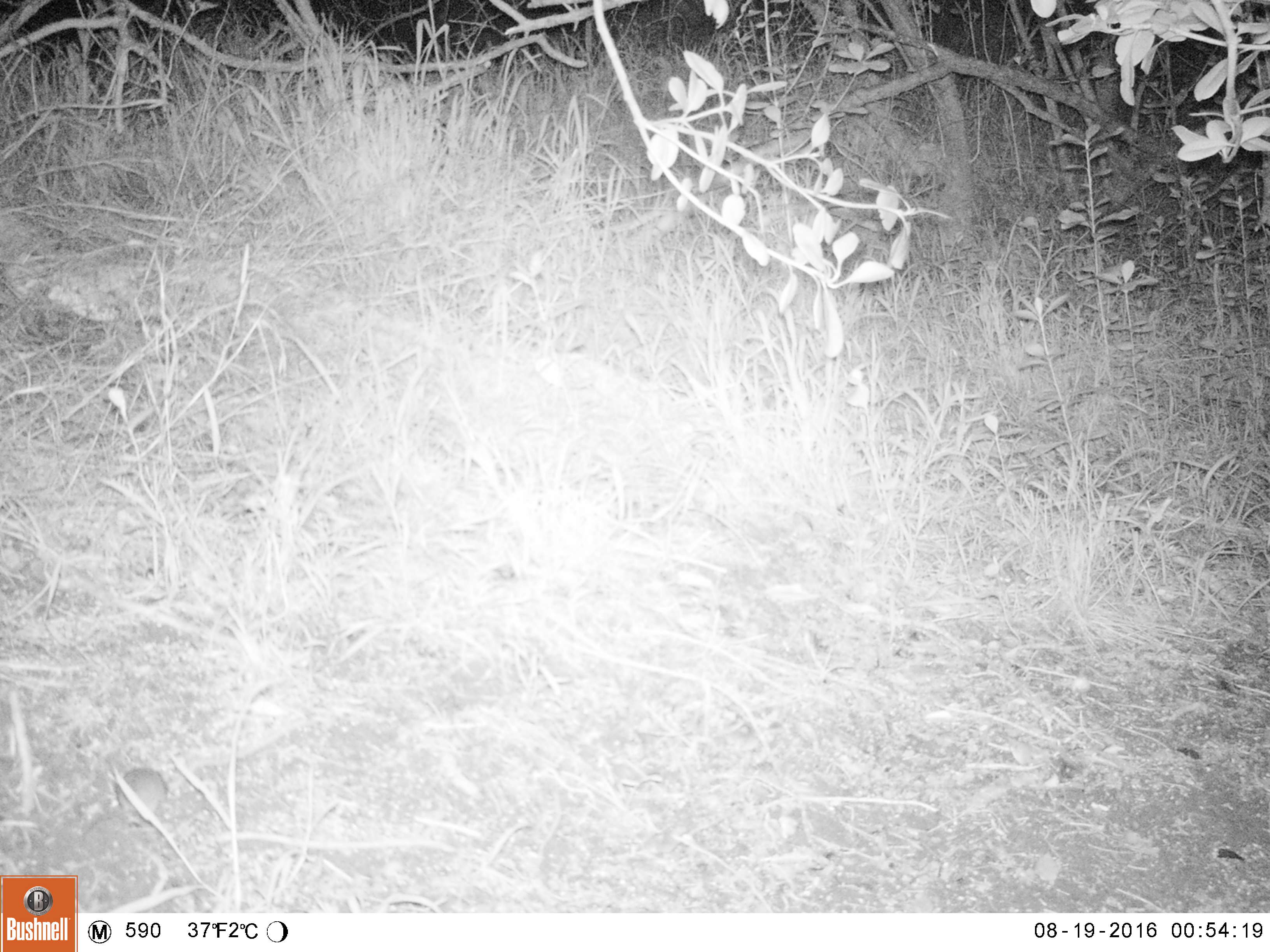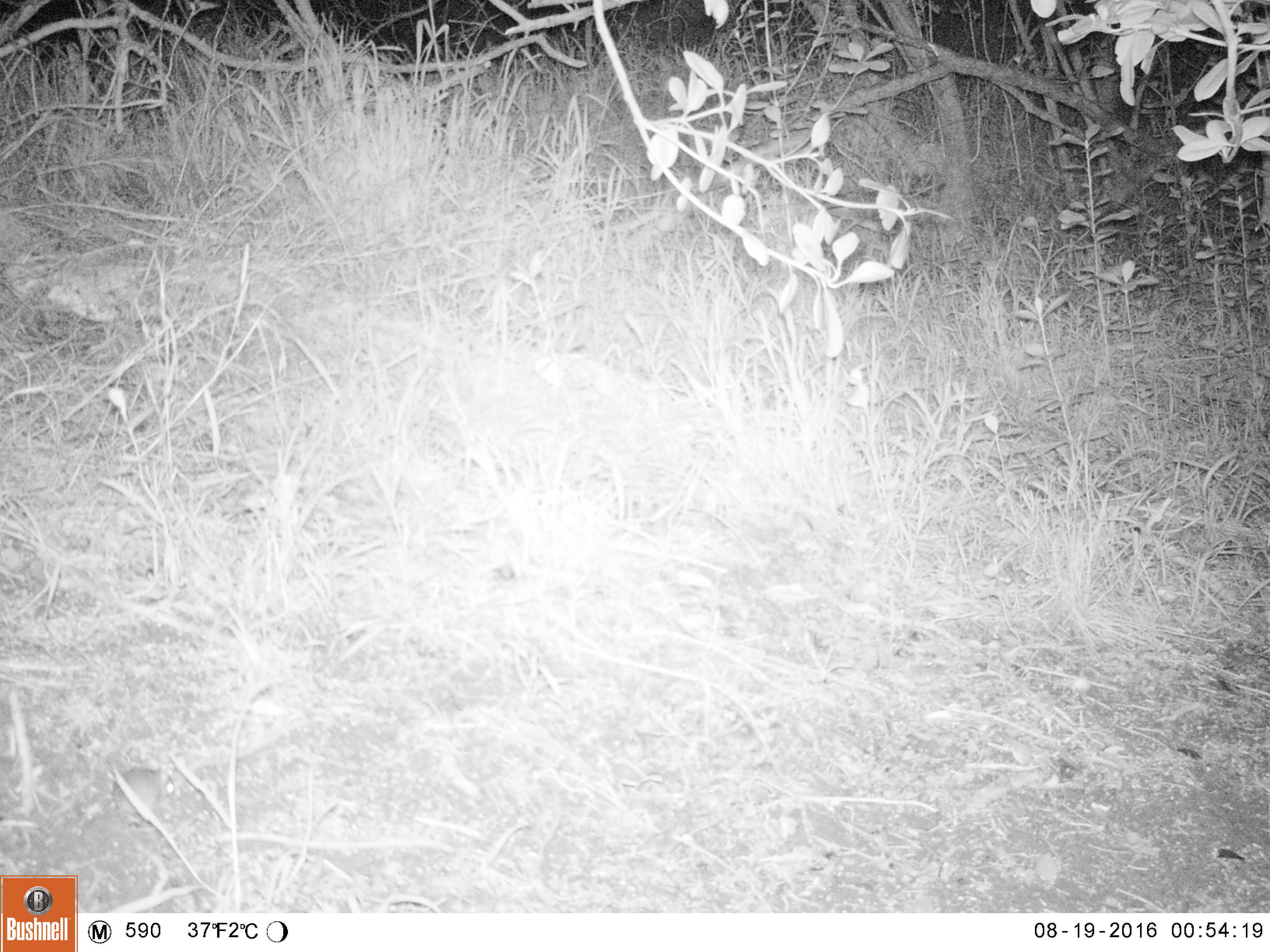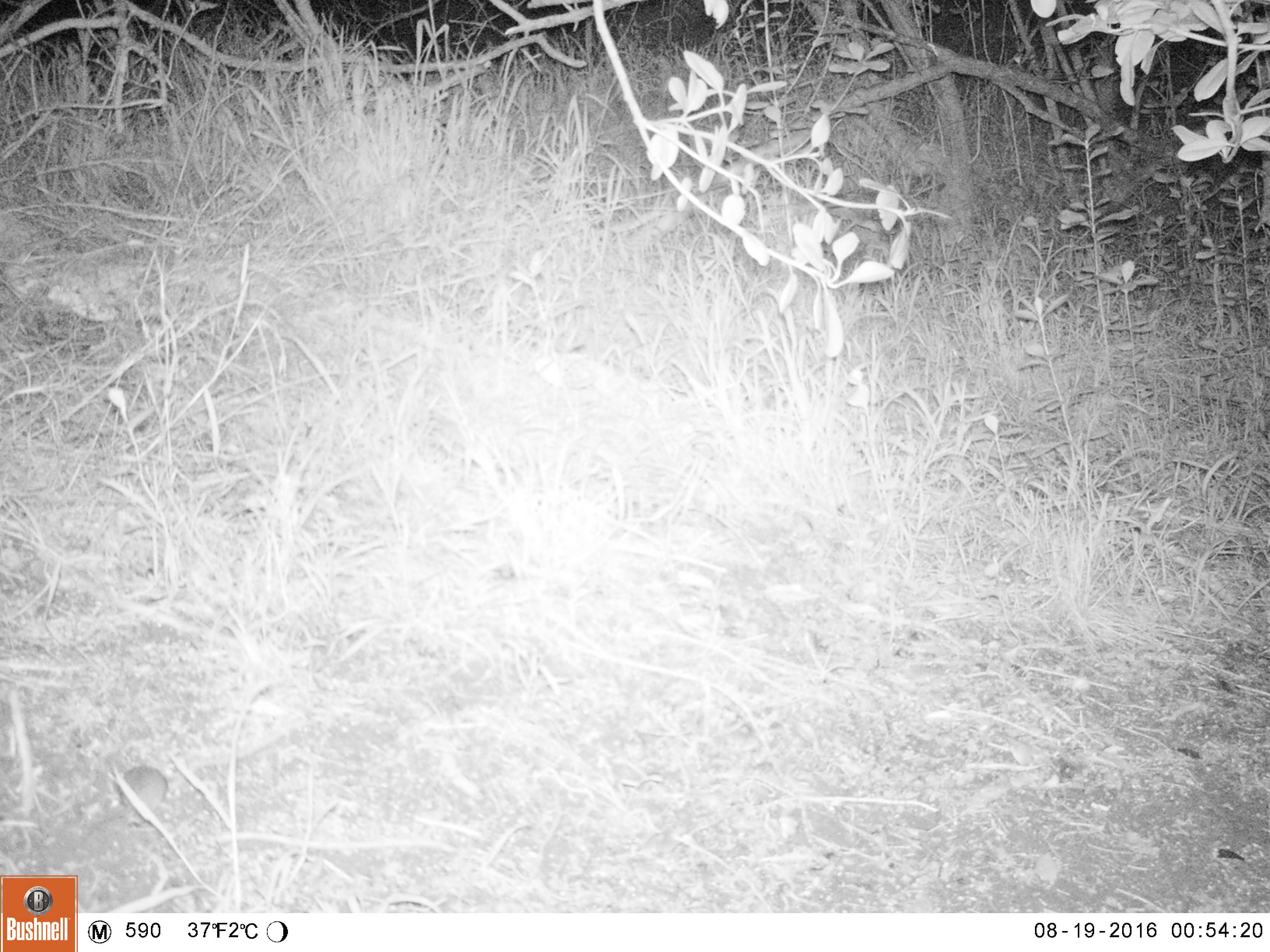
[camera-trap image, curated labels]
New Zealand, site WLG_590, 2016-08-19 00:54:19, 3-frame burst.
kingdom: Animalia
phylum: Chordata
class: Mammalia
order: Rodentia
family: Muridae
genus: Mus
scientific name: Mus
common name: mouse